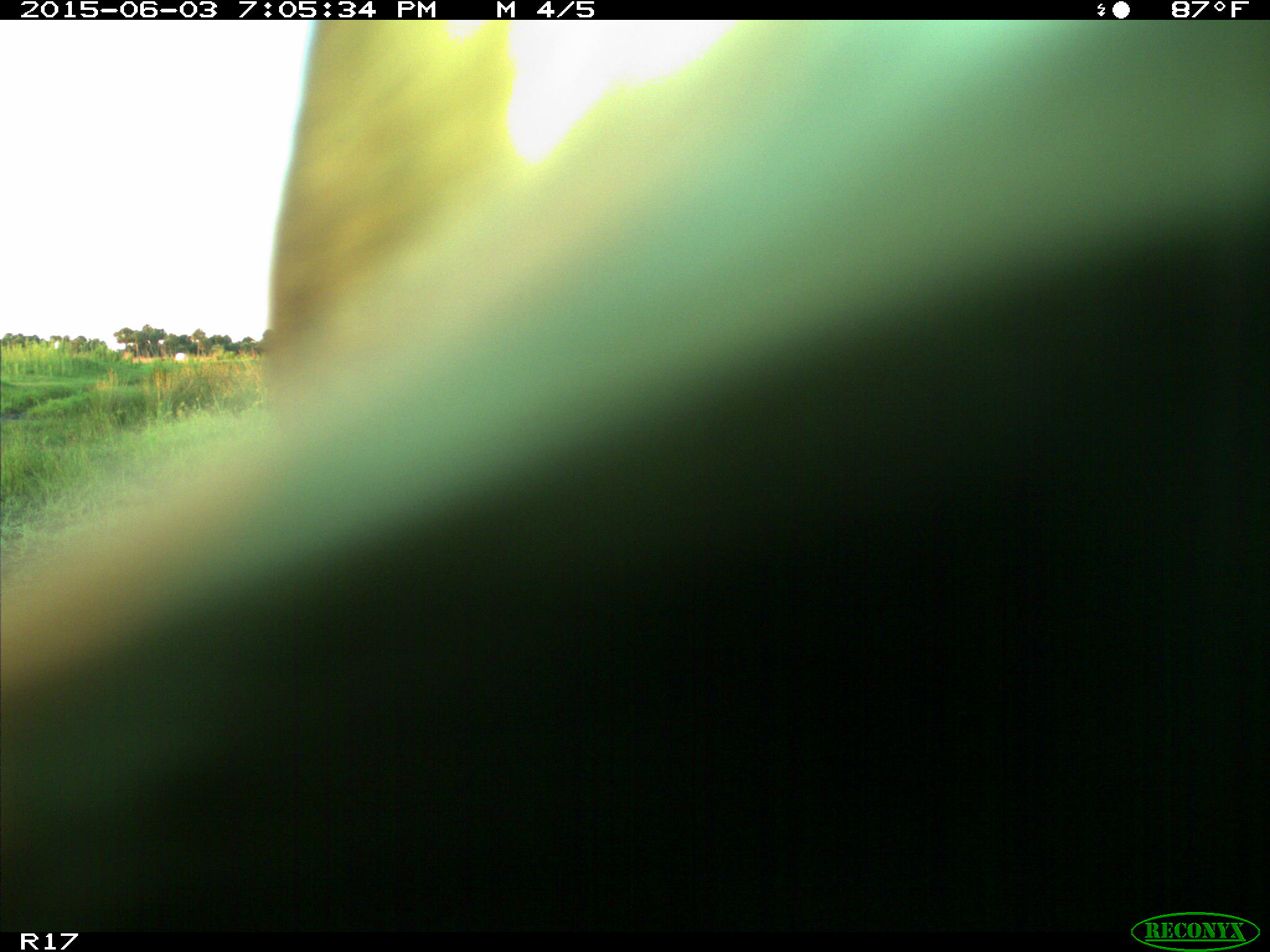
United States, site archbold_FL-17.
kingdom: Animalia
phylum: Chordata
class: Mammalia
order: Artiodactyla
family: Bovidae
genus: Bos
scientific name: Bos taurus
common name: domestic cow